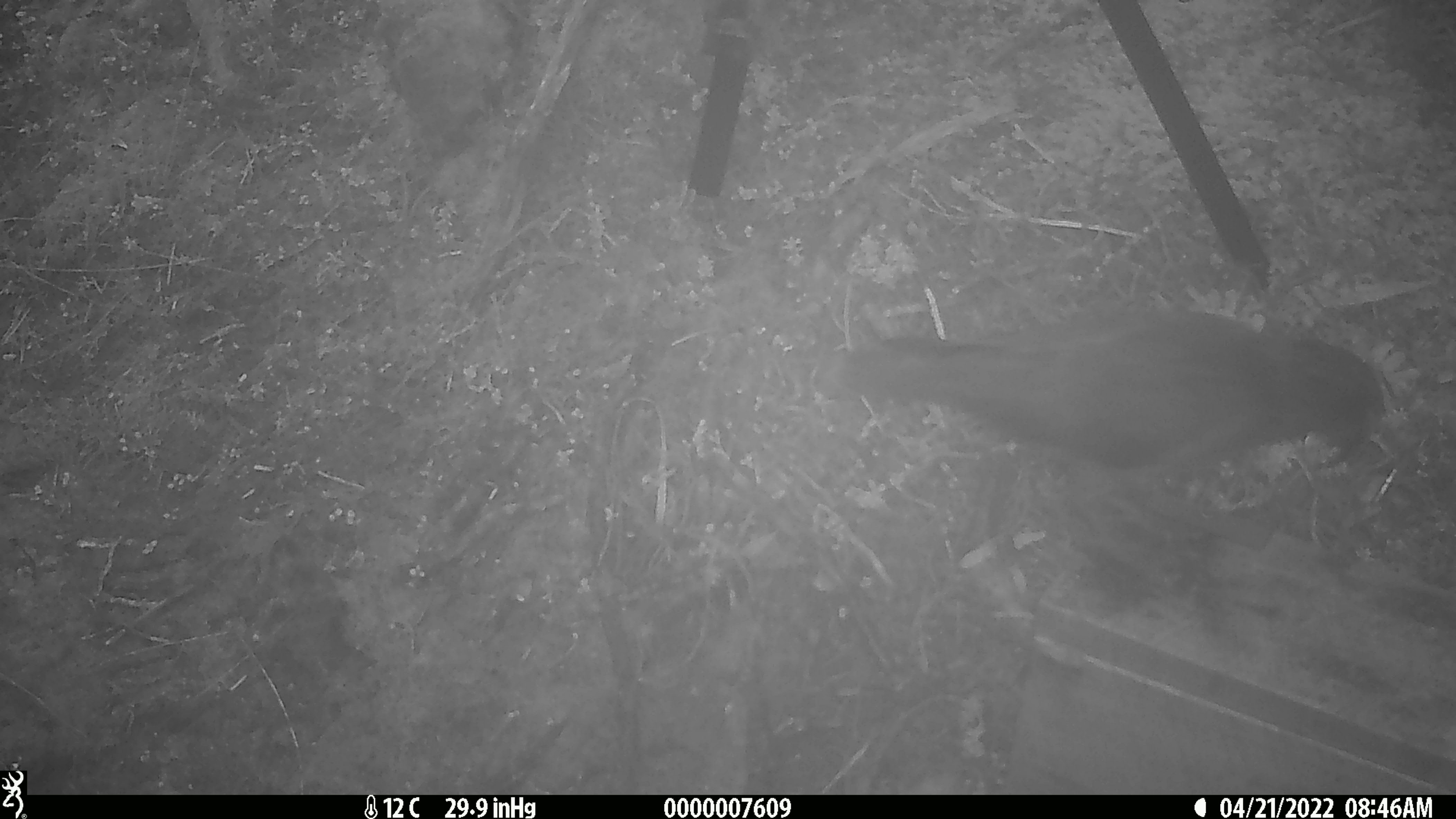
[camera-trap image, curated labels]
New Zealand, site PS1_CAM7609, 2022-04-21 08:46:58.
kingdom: Animalia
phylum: Chordata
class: Aves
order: Psittaciformes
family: Strigopidae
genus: Nestor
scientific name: Nestor notabilis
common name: kea